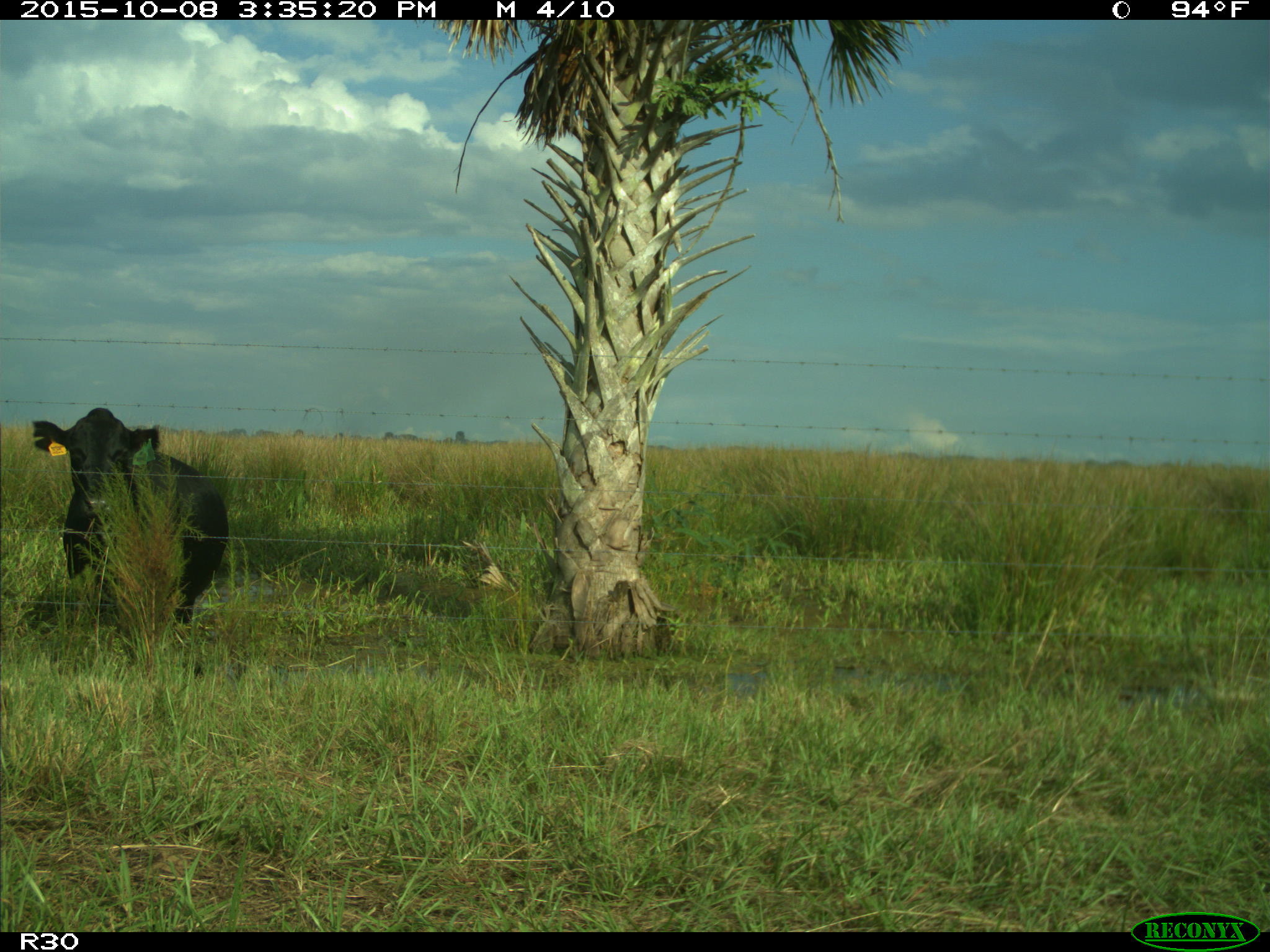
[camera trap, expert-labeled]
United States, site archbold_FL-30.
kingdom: Animalia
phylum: Chordata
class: Mammalia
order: Artiodactyla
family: Bovidae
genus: Bos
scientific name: Bos taurus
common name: domestic cow